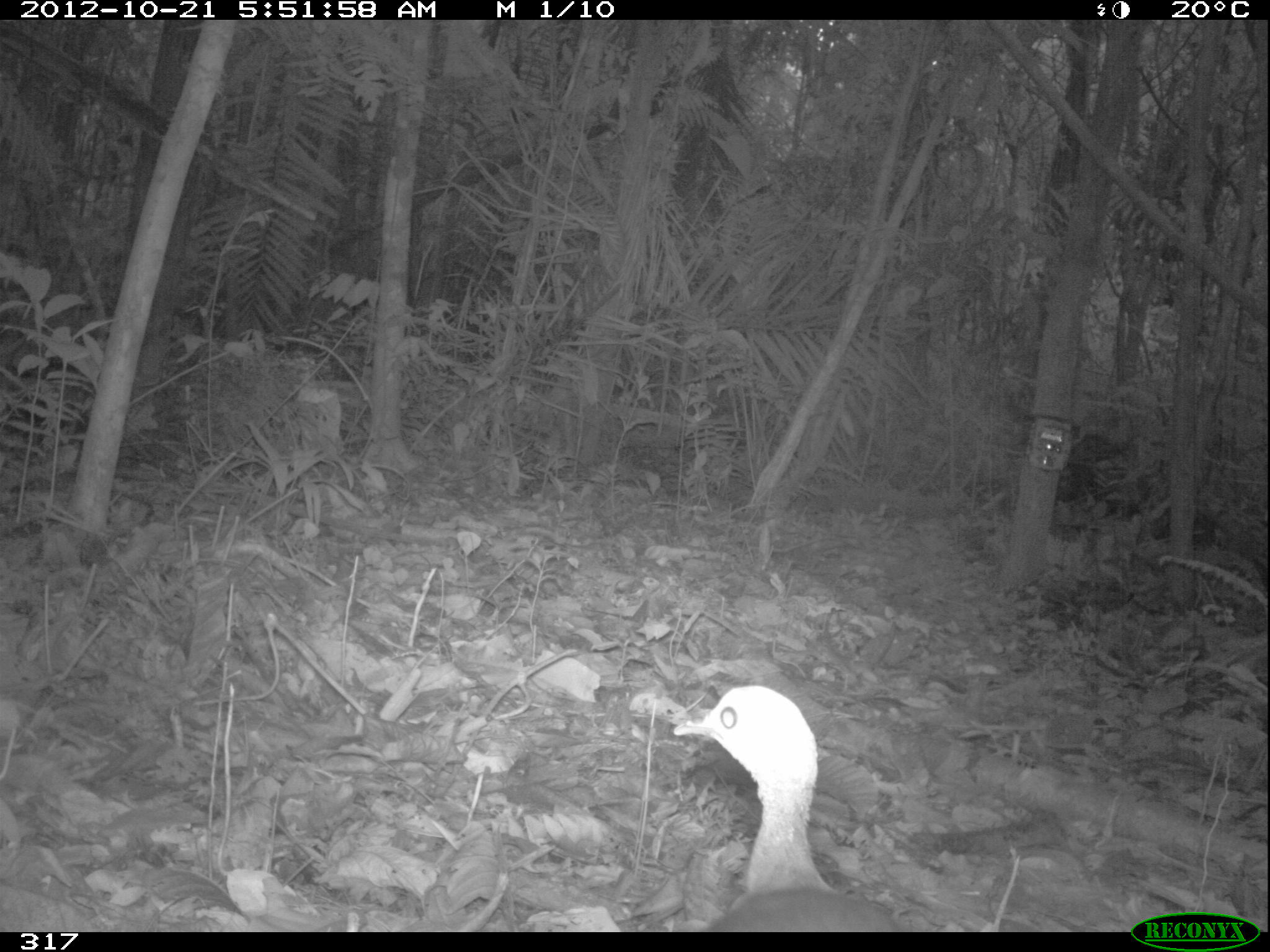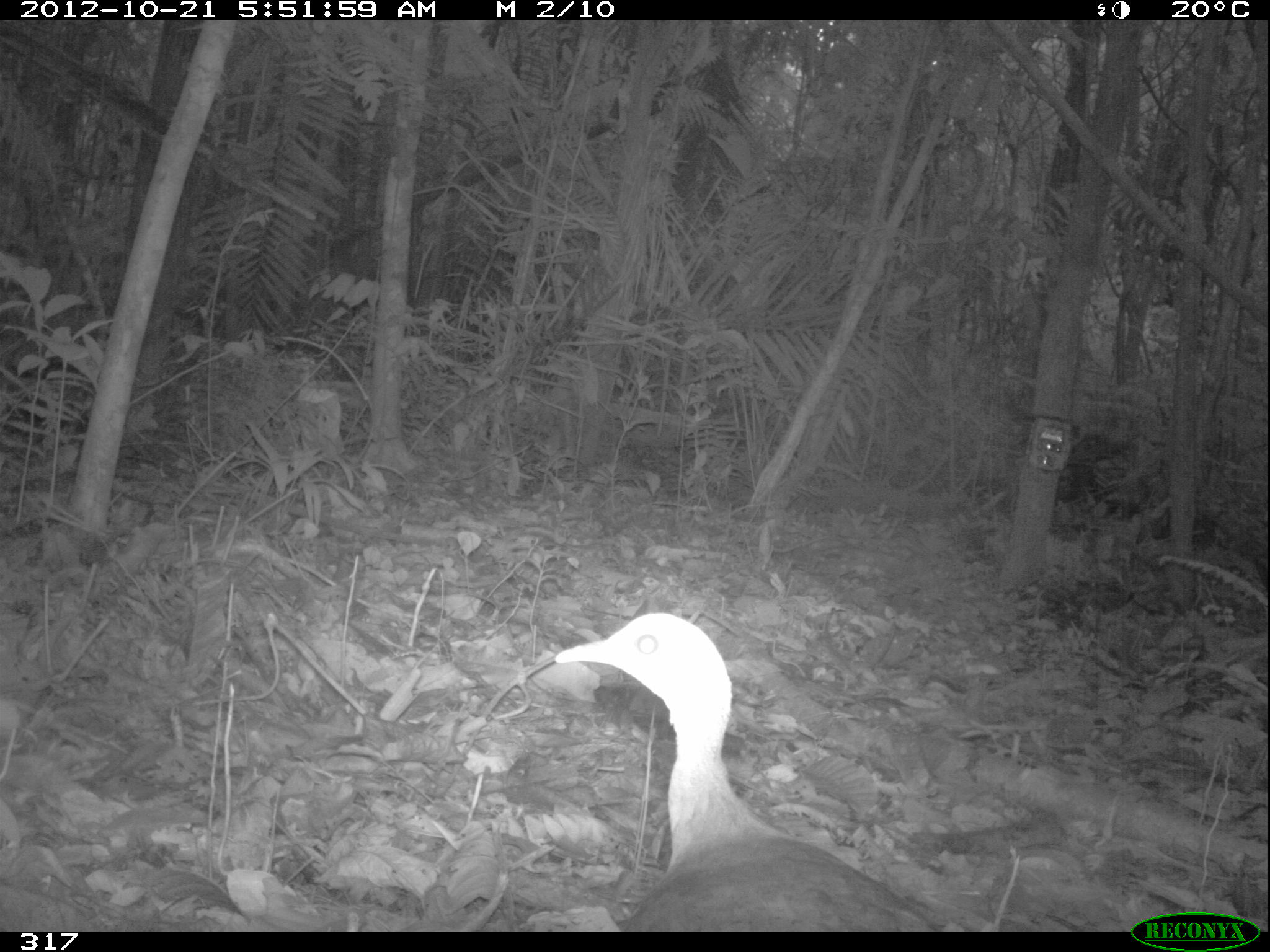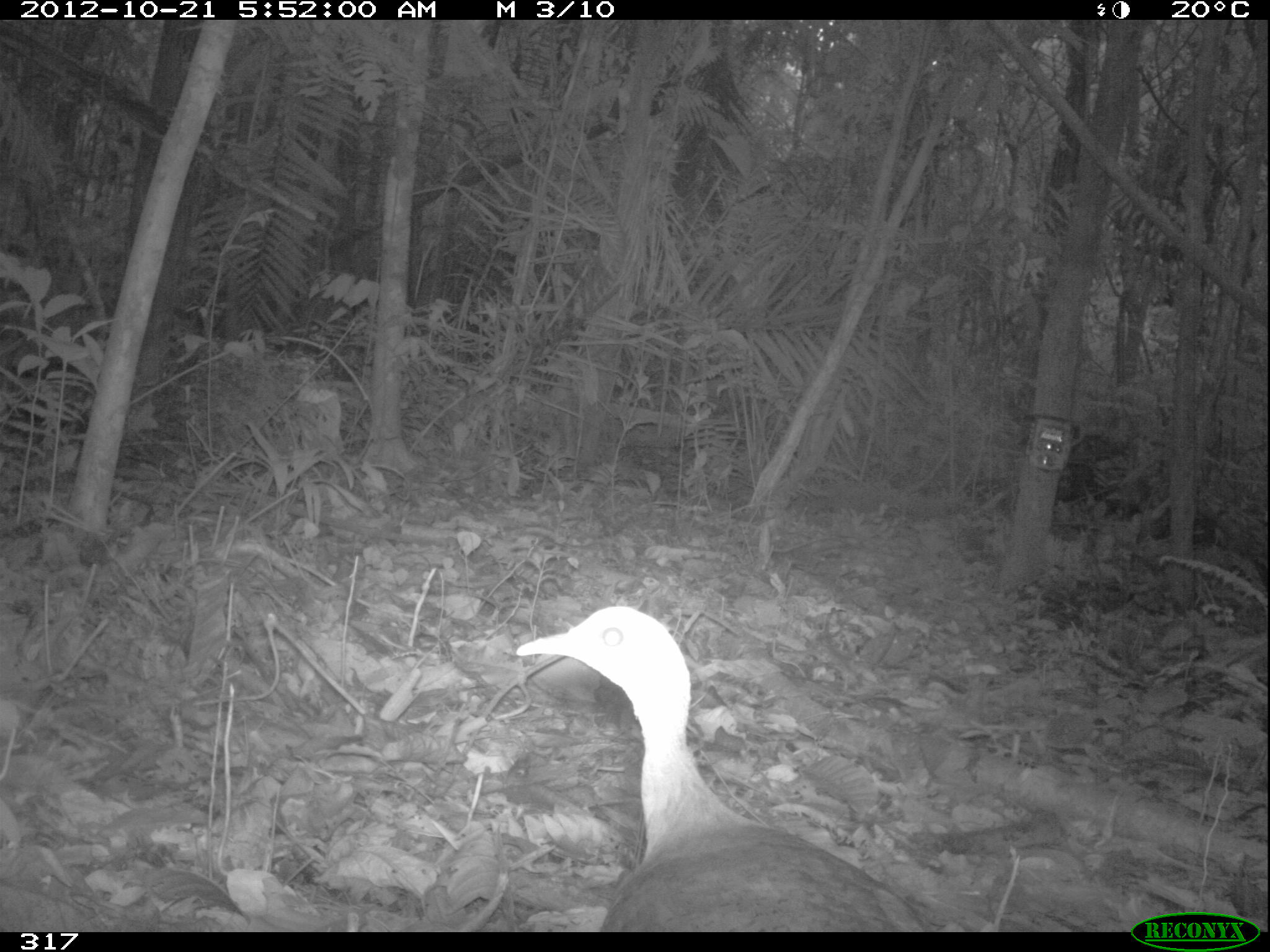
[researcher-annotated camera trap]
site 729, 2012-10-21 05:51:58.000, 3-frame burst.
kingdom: Animalia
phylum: Chordata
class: Aves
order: Galliformes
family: Phasianidae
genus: Alectoris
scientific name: Alectoris rufa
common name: red-legged partridge